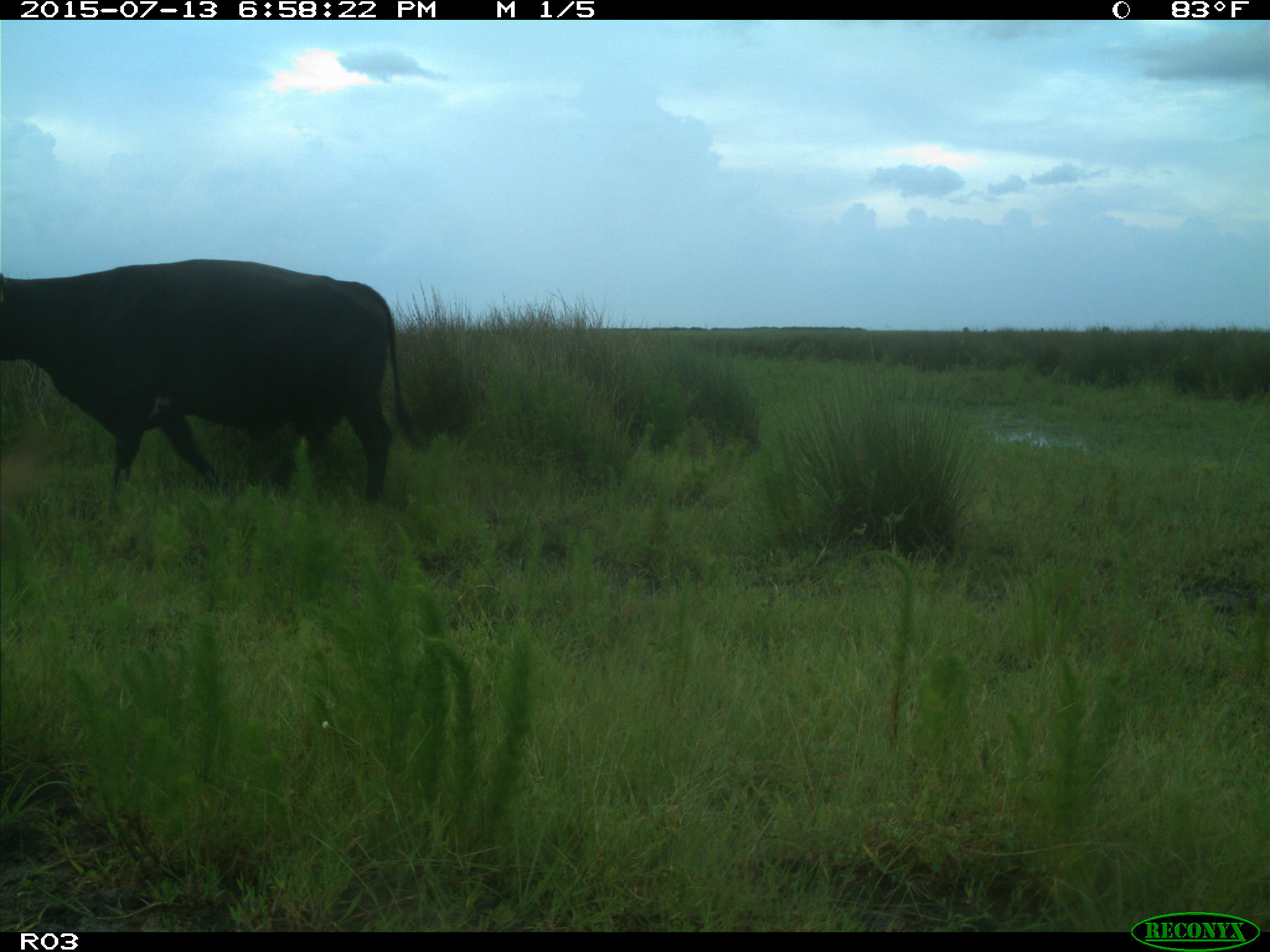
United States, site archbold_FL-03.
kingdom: Animalia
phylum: Chordata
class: Mammalia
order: Artiodactyla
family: Bovidae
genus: Bos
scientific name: Bos taurus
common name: domestic cow